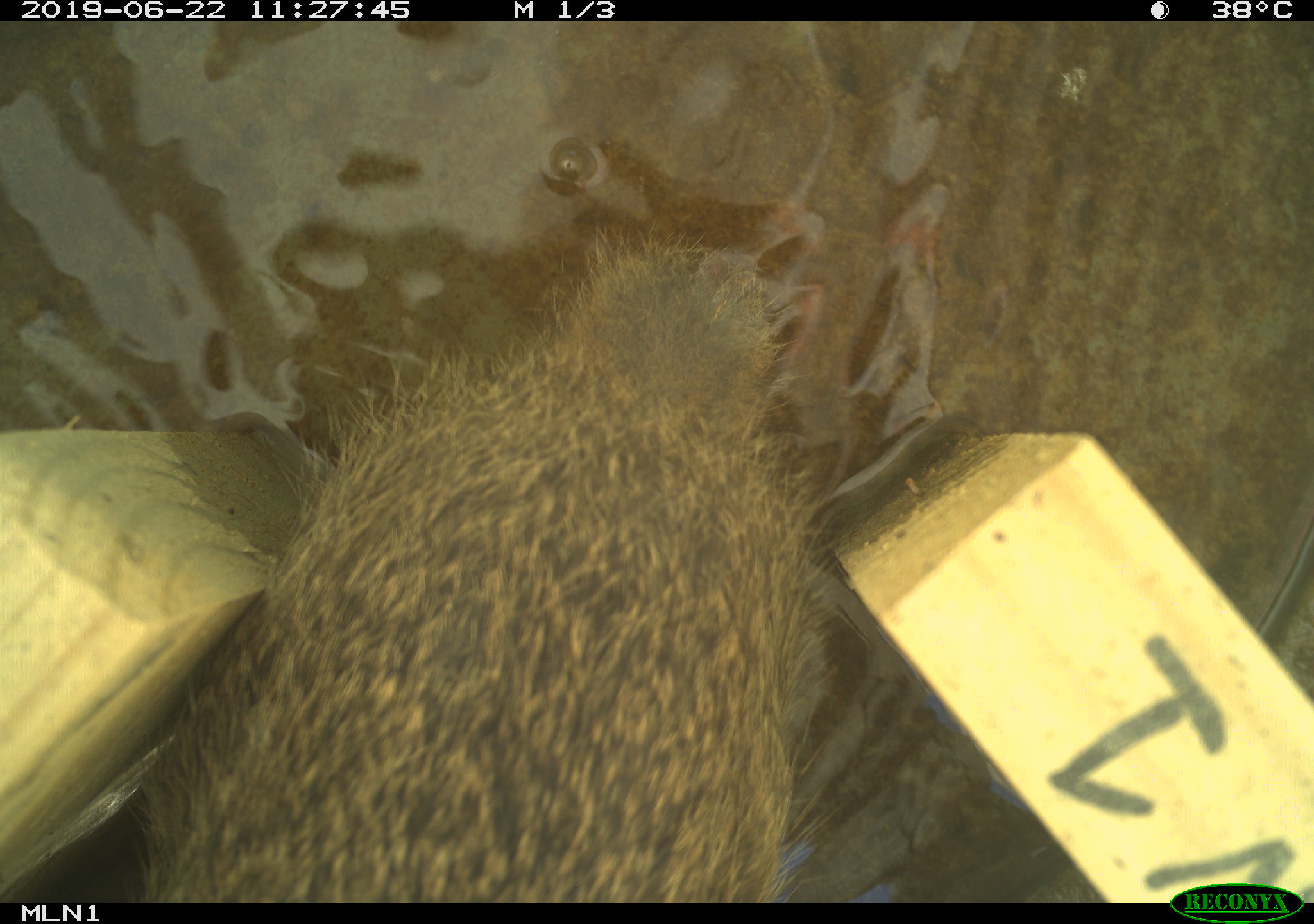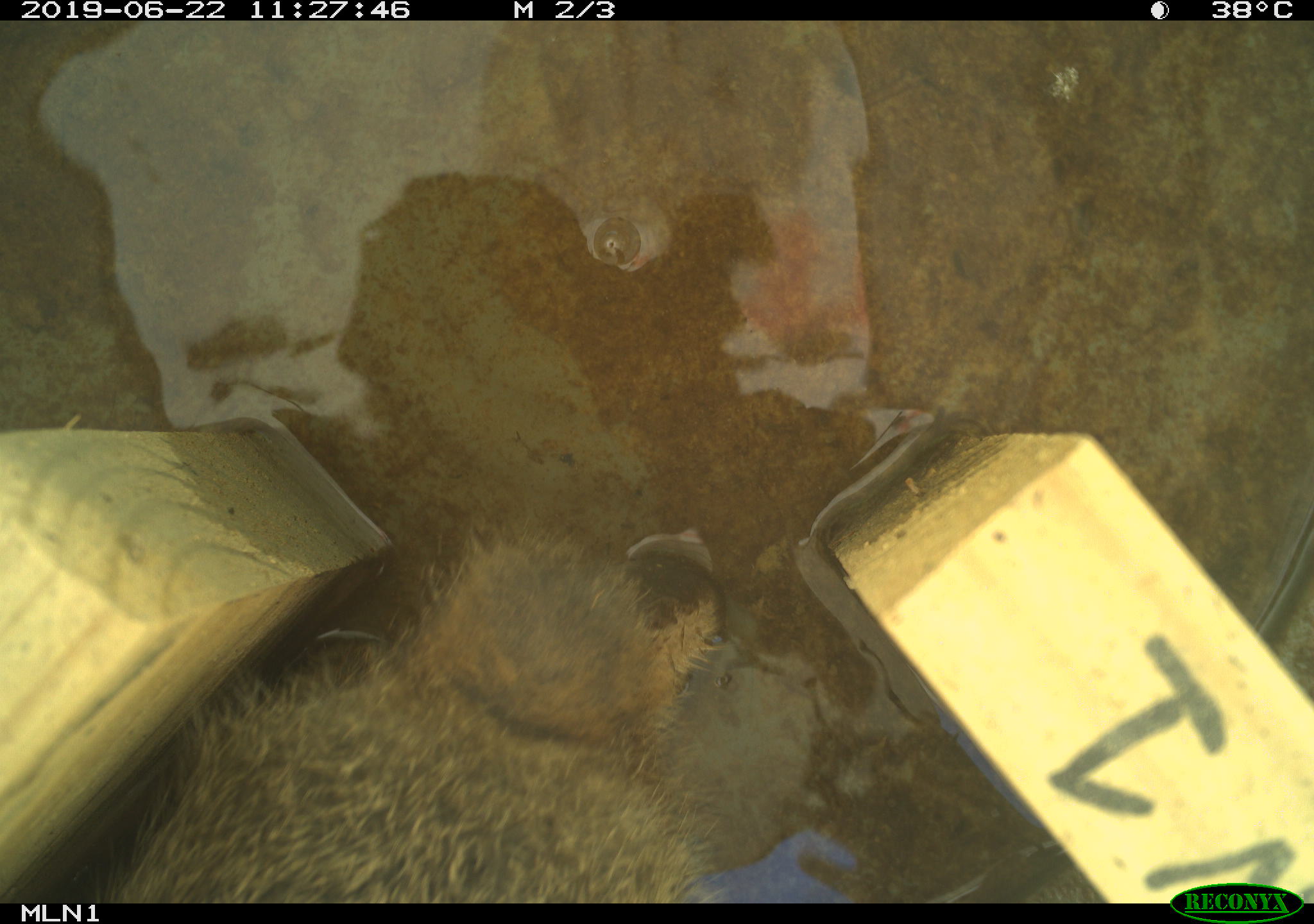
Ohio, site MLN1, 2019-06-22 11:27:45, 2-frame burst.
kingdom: Animalia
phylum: Chordata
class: Mammalia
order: Lagomorpha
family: Leporidae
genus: Sylvilagus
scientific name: Sylvilagus floridanus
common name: eastern cottontail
Eastern cottontail (Sylvilagus floridanus).